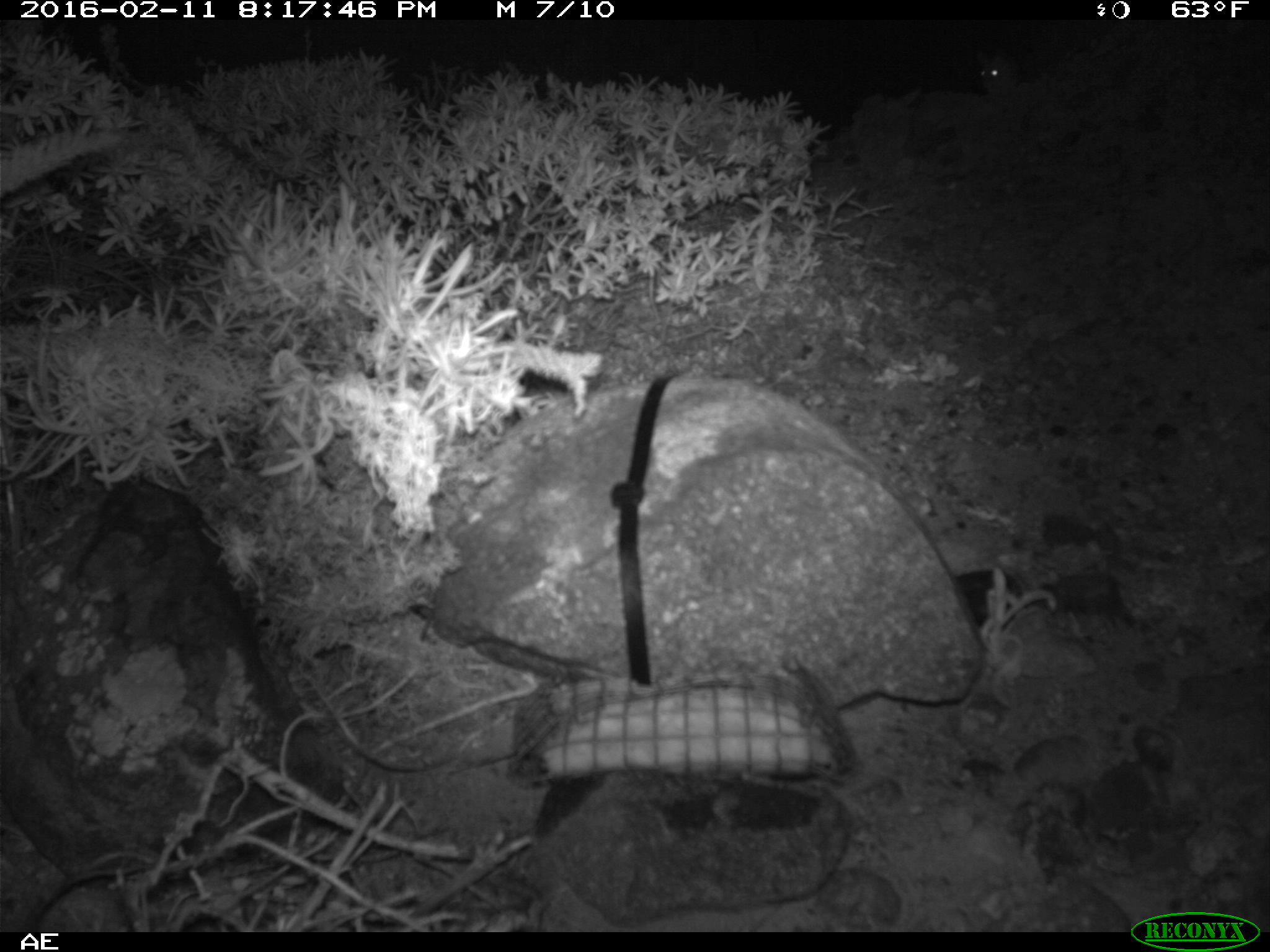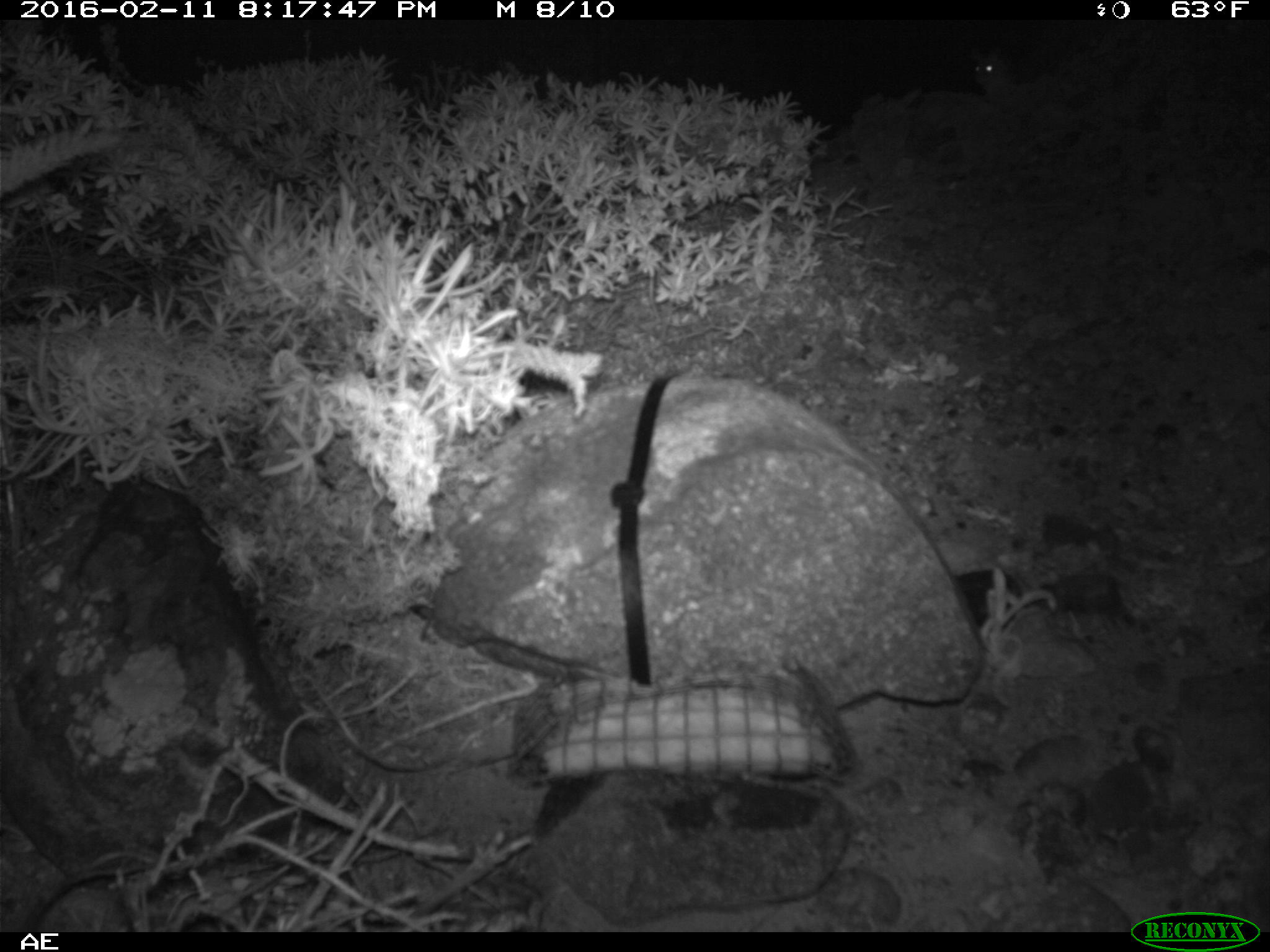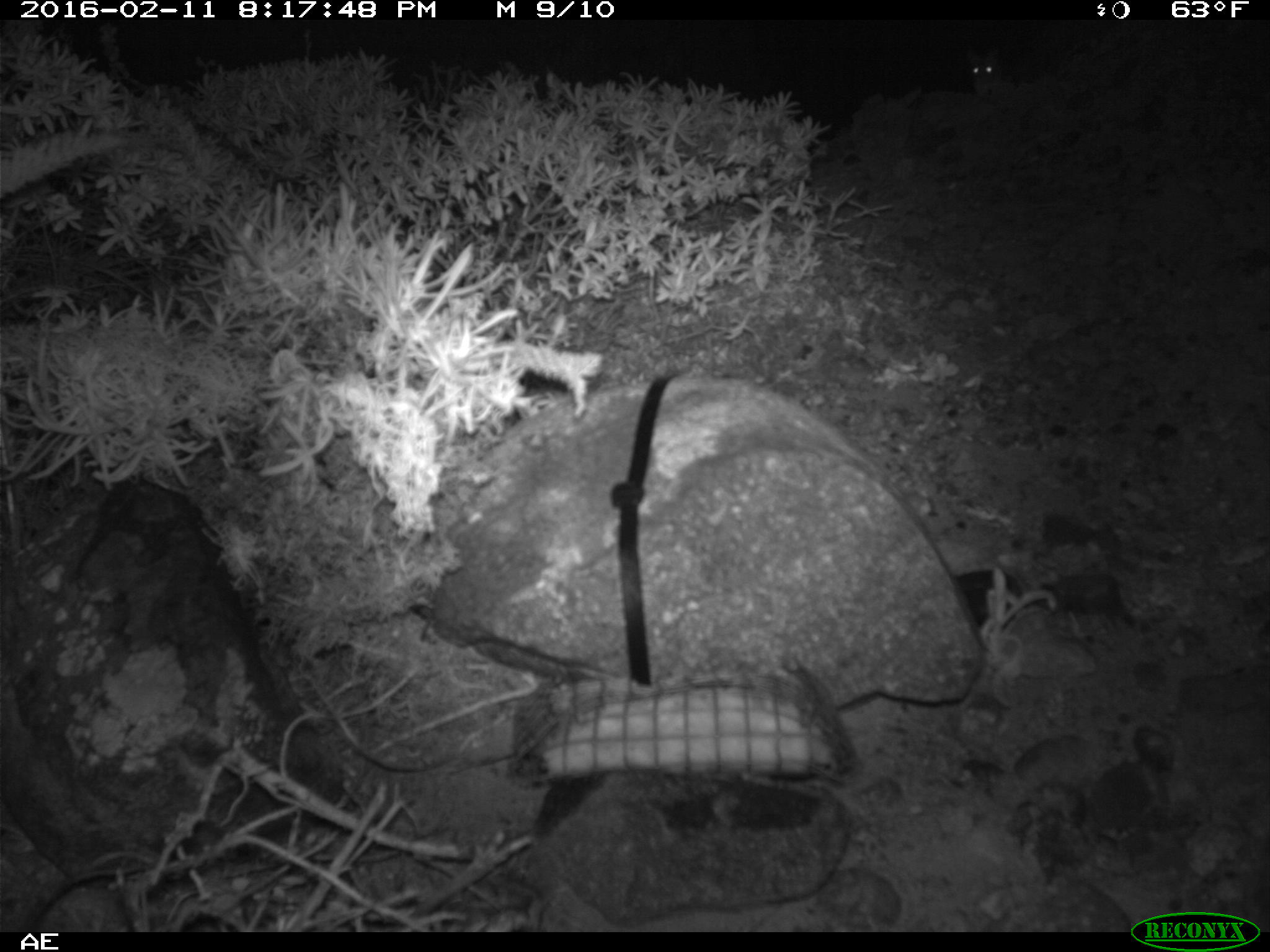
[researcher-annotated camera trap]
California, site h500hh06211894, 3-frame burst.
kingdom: Animalia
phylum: Chordata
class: Mammalia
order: Rodentia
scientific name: Rodentia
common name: rodent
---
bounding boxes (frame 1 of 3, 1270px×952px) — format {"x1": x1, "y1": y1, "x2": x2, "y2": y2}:
rodent: {"x1": 975, "y1": 50, "x2": 1020, "y2": 91}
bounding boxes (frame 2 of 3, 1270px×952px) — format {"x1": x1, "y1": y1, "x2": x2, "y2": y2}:
rodent: {"x1": 972, "y1": 50, "x2": 1016, "y2": 93}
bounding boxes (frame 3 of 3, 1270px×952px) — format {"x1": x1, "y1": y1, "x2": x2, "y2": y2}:
rodent: {"x1": 967, "y1": 51, "x2": 1001, "y2": 89}